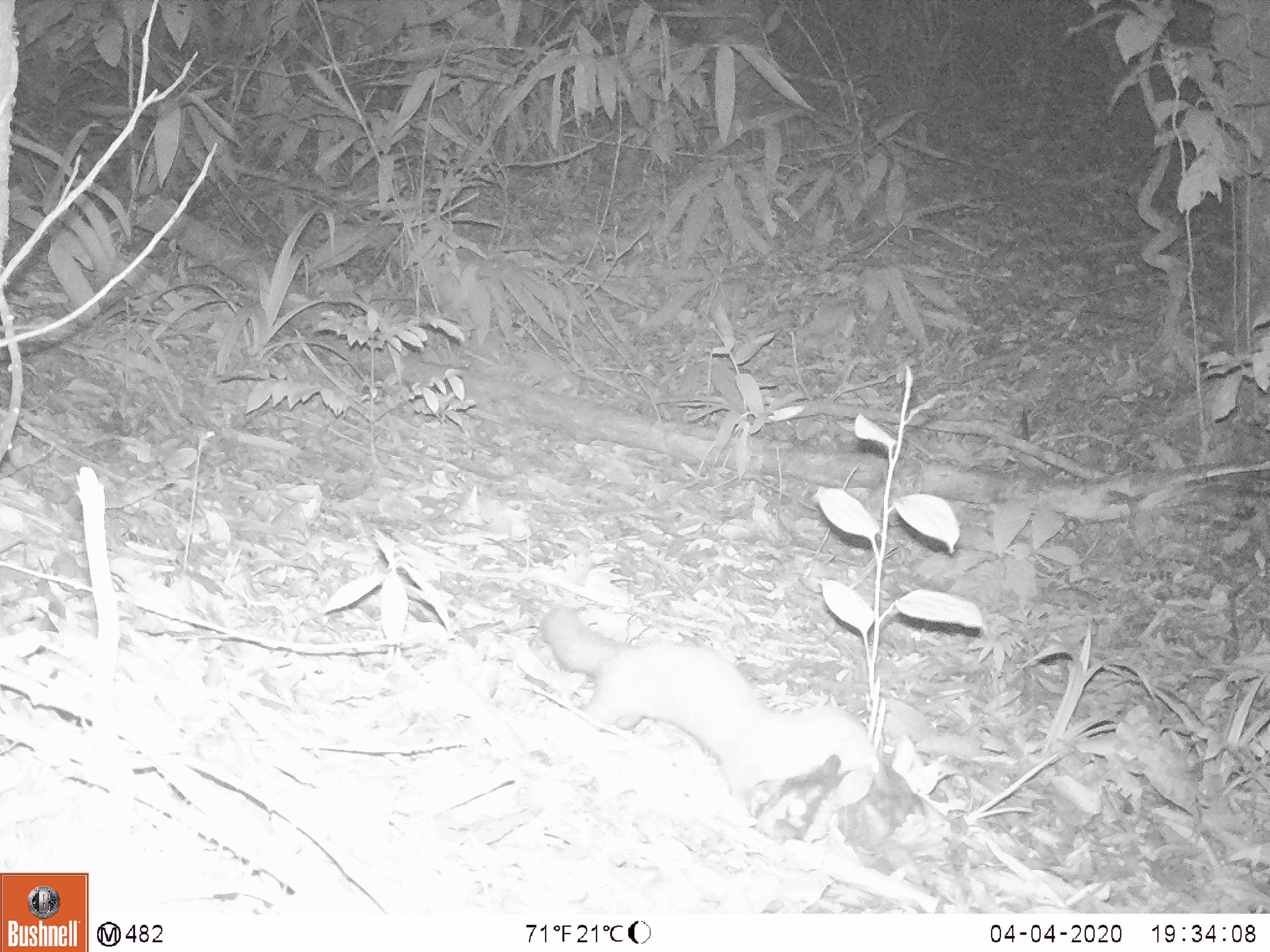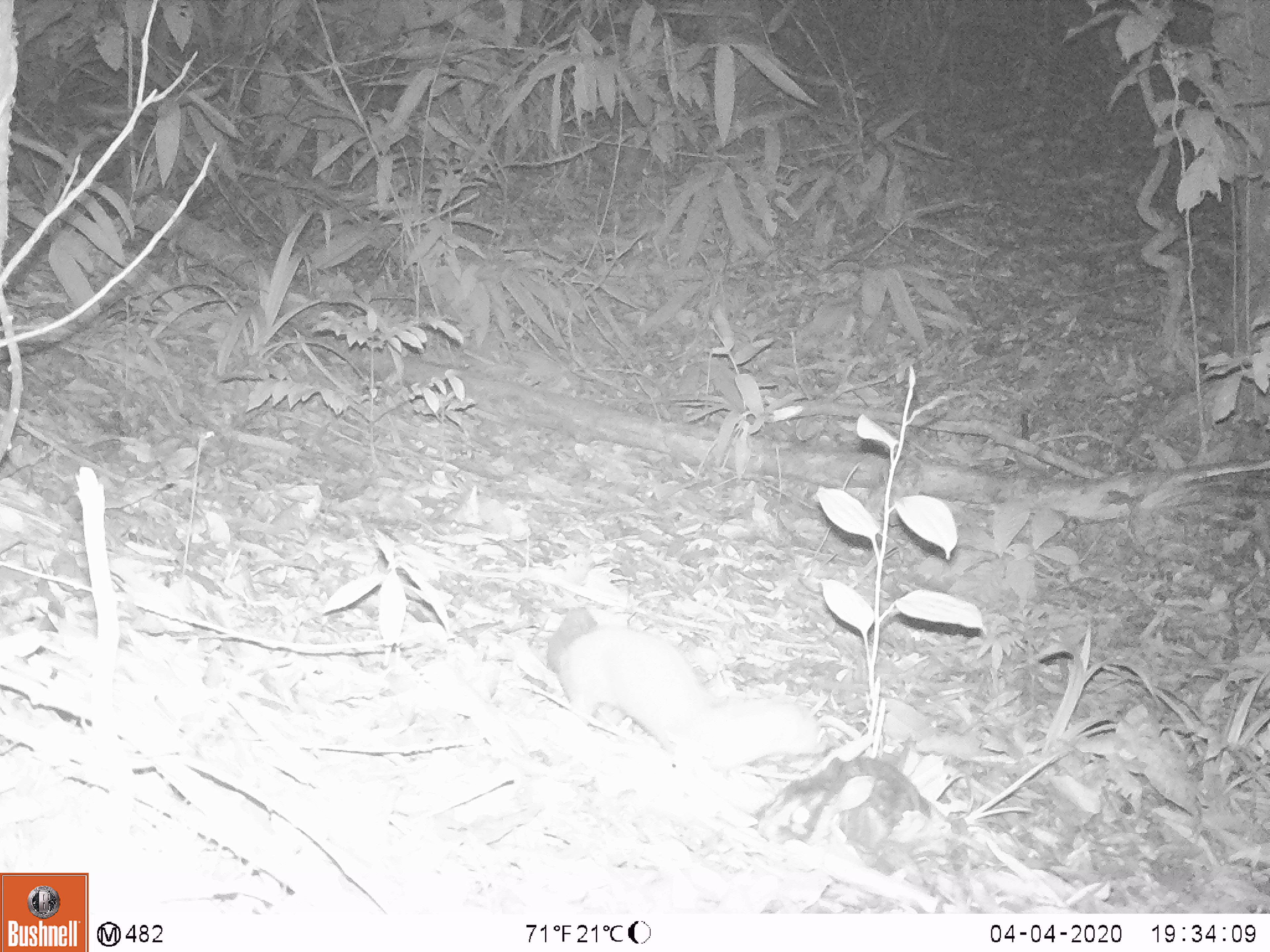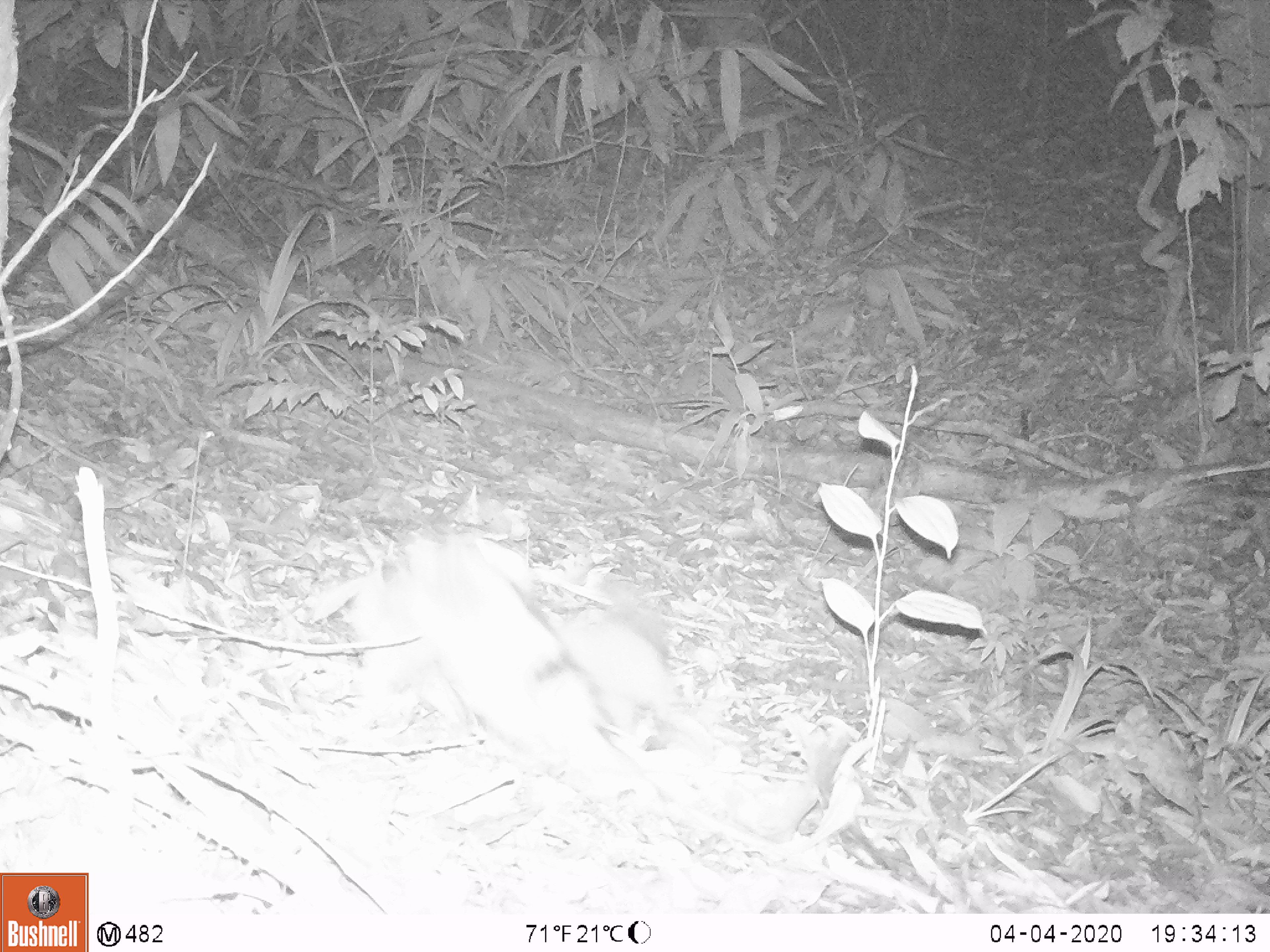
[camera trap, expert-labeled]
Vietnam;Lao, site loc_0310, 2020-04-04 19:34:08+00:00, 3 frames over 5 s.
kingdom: Animalia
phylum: Chordata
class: Mammalia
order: Carnivora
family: Mustelidae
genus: Mustela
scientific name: Mustela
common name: weasel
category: unidentified weasel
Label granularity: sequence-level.